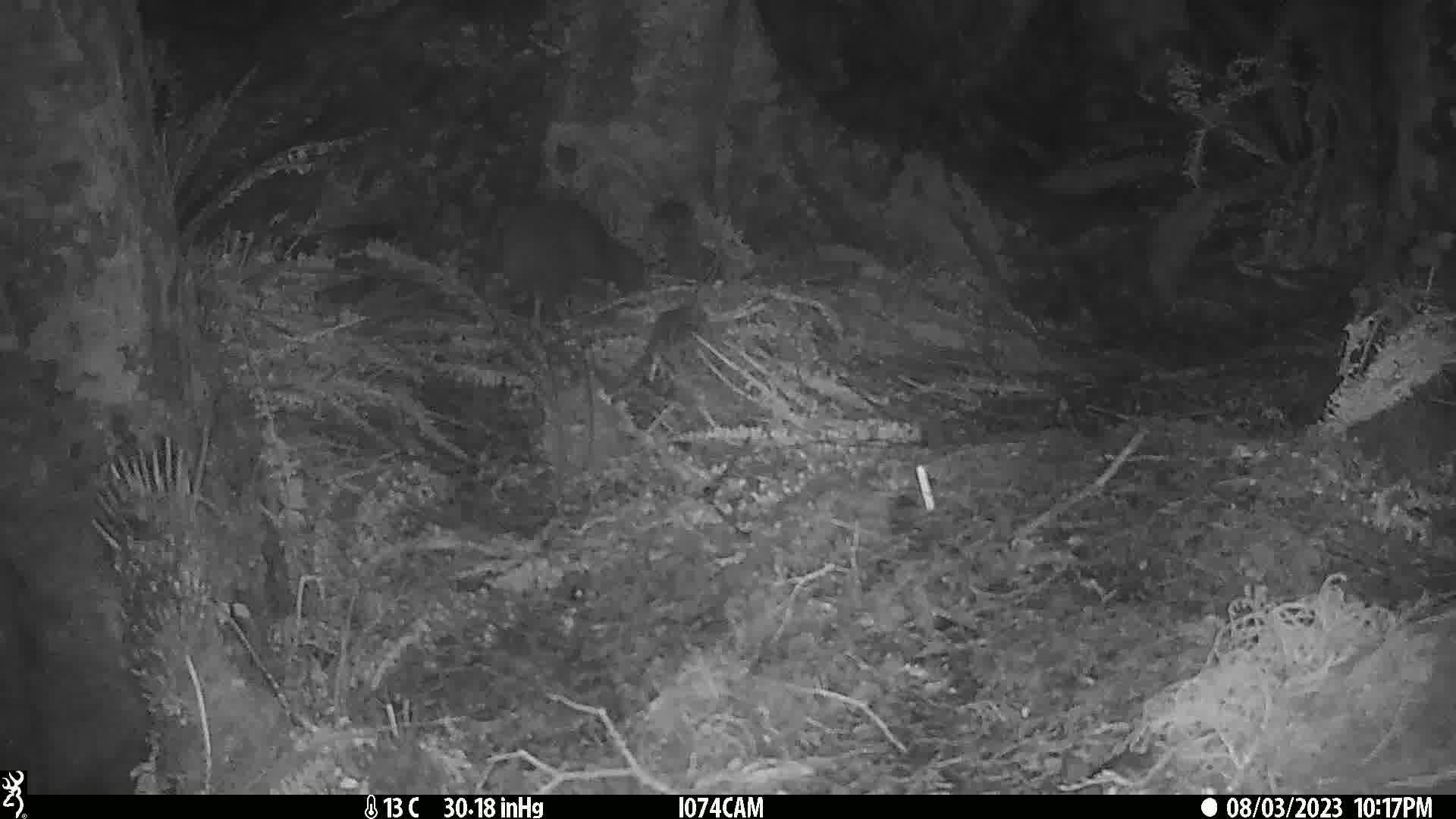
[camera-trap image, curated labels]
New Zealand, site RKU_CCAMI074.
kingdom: Animalia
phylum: Chordata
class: Aves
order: Apterygiformes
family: Apterygidae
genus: Apteryx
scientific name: Apteryx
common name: kiwi